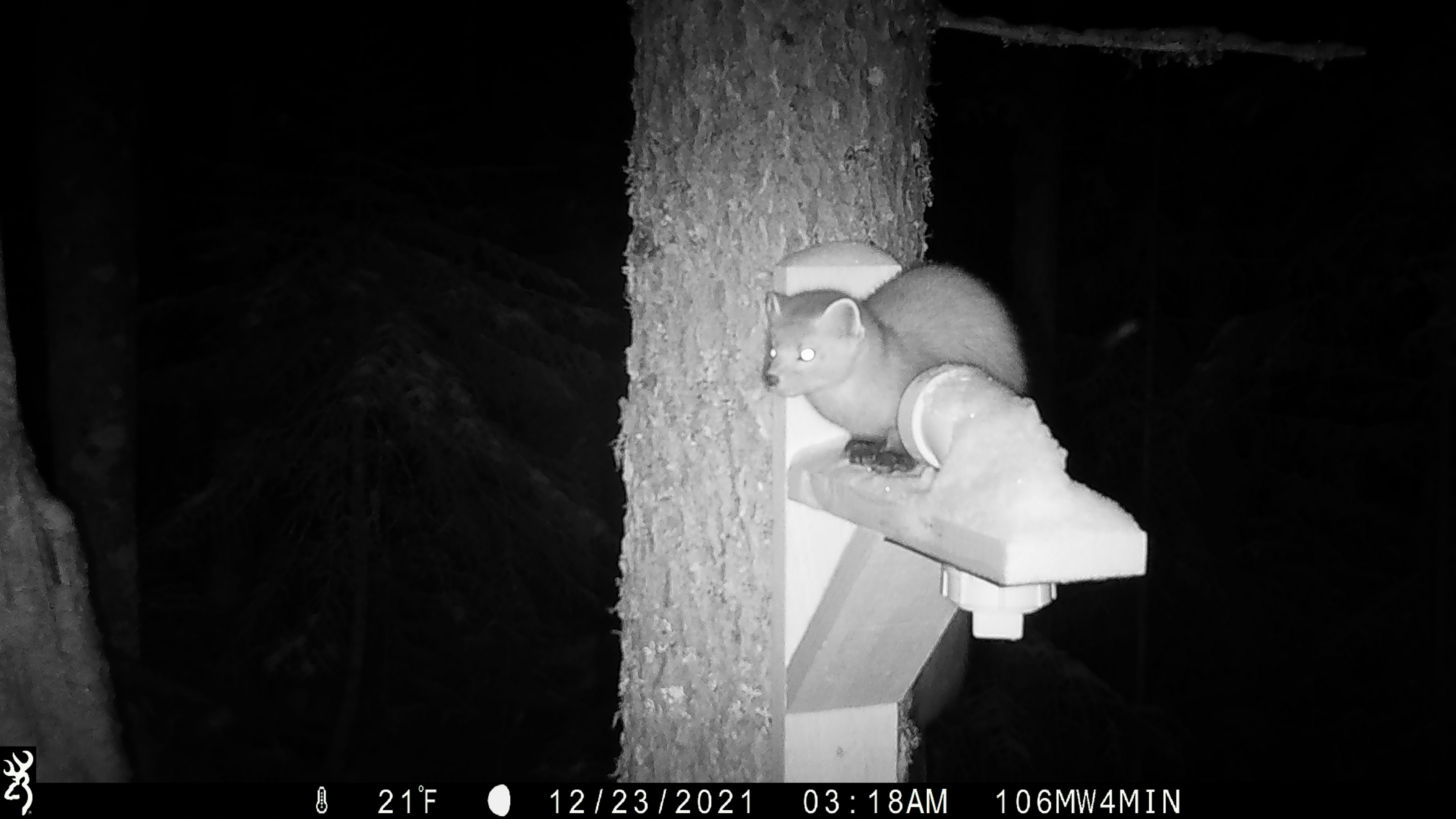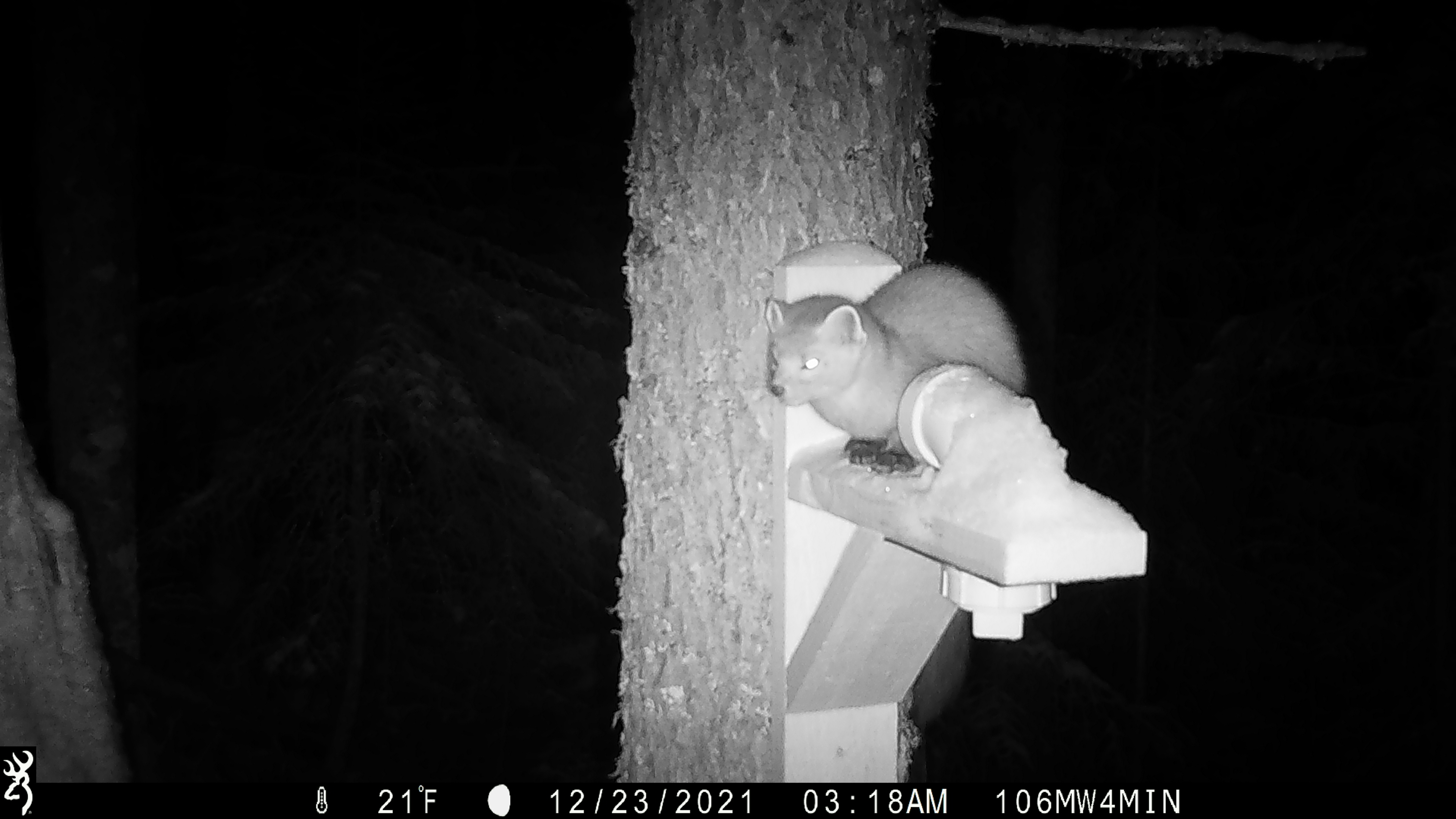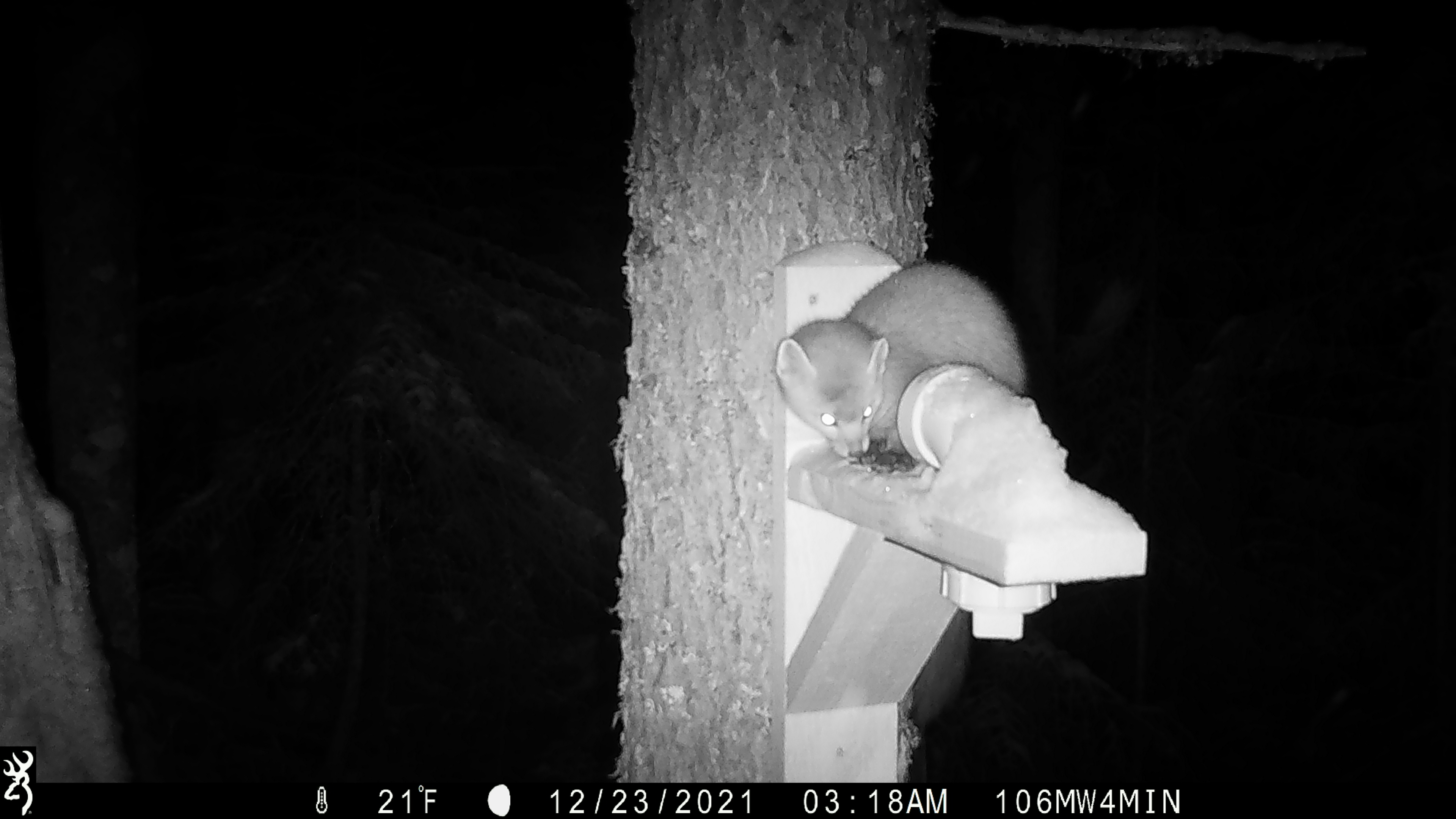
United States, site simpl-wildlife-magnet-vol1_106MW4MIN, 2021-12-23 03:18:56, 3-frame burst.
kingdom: Animalia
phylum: Chordata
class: Mammalia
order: Carnivora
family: Mustelidae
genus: Martes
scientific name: Martes americana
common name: american marten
American marten (Martes americana).